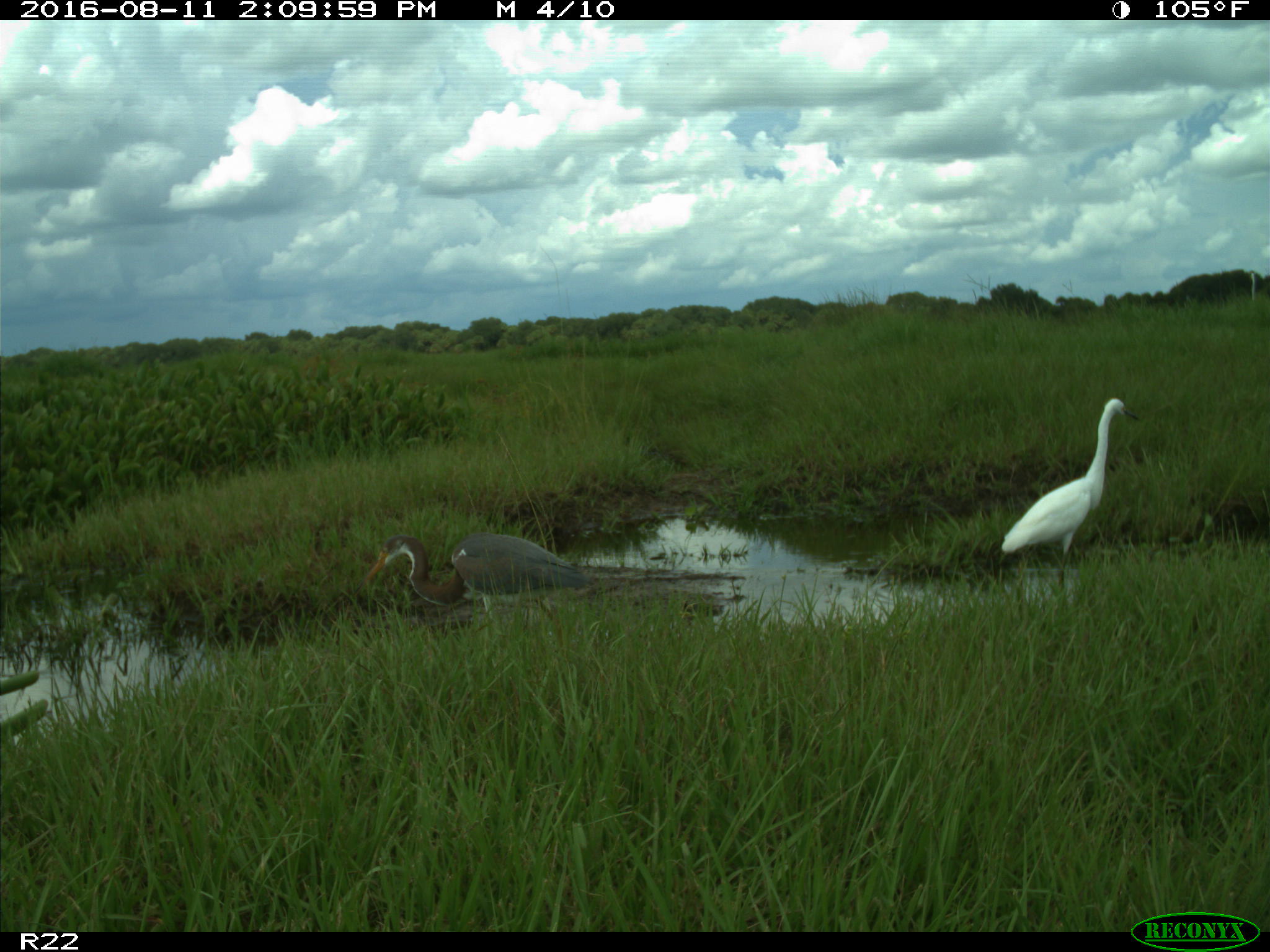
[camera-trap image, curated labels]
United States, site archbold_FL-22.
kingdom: Animalia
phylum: Chordata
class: Aves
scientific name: Aves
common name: birds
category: unidentified bird